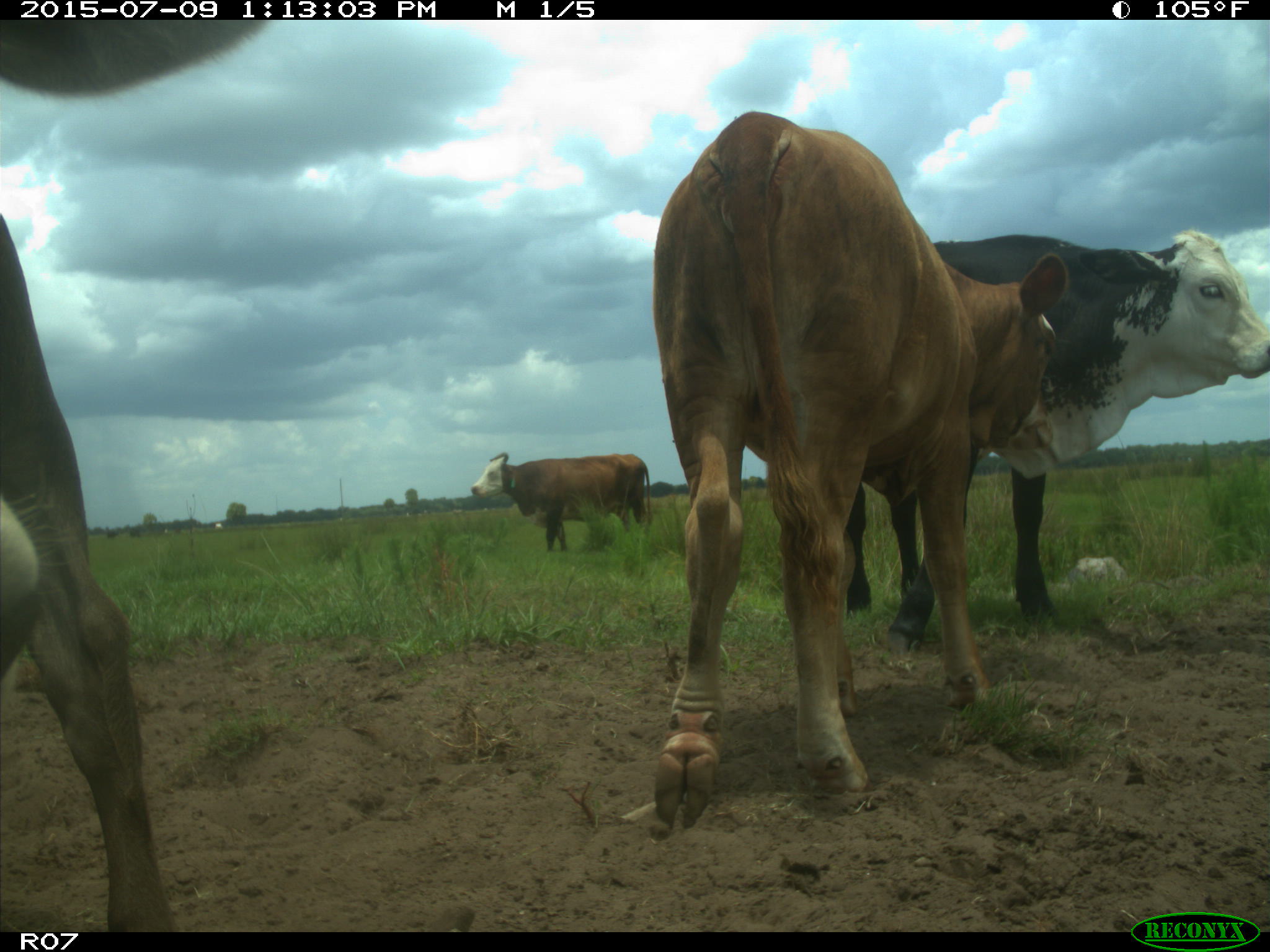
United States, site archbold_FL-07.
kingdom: Animalia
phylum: Chordata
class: Mammalia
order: Artiodactyla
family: Bovidae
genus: Bos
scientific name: Bos taurus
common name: domestic cow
Bos taurus (domestic cow).